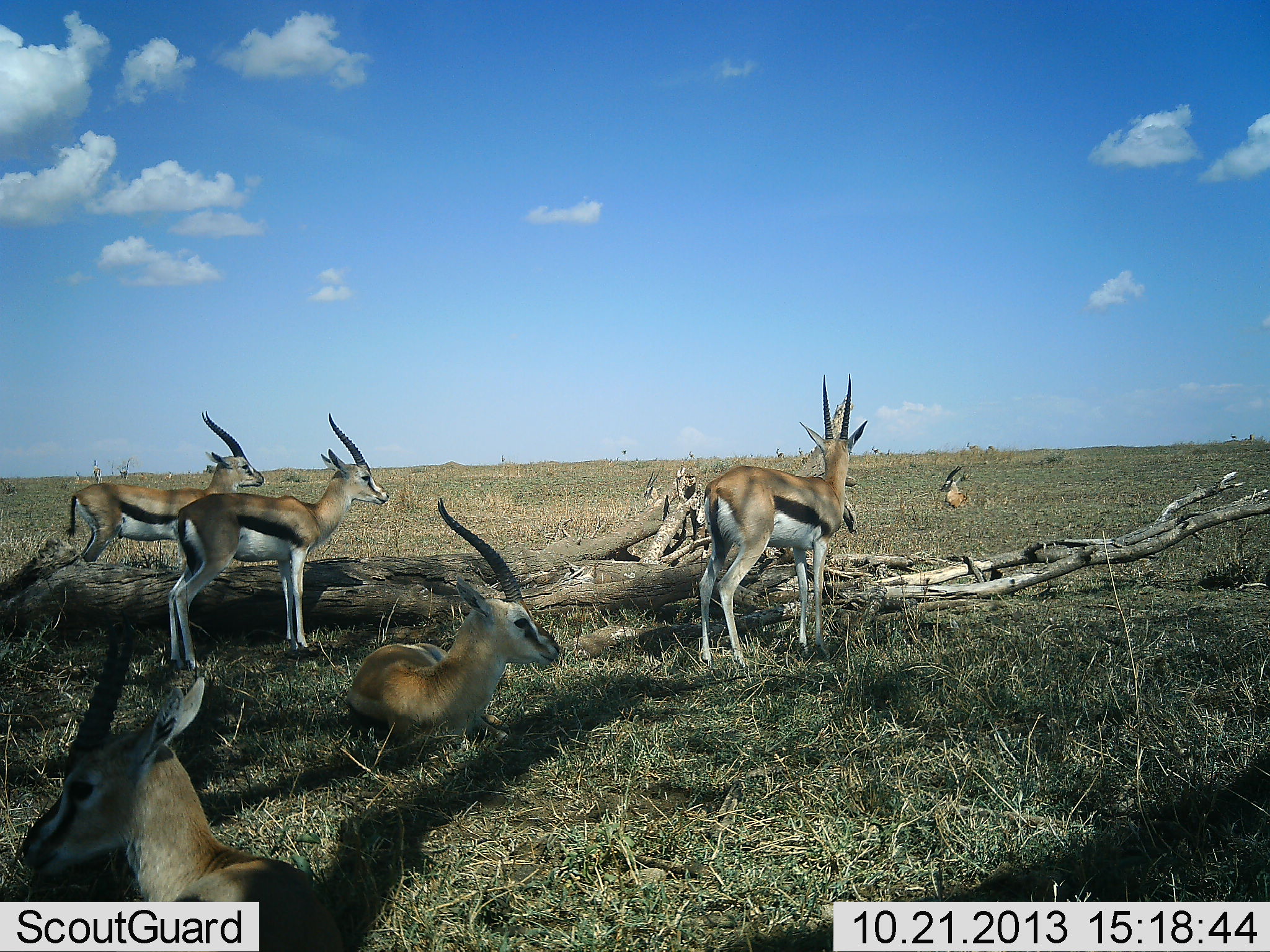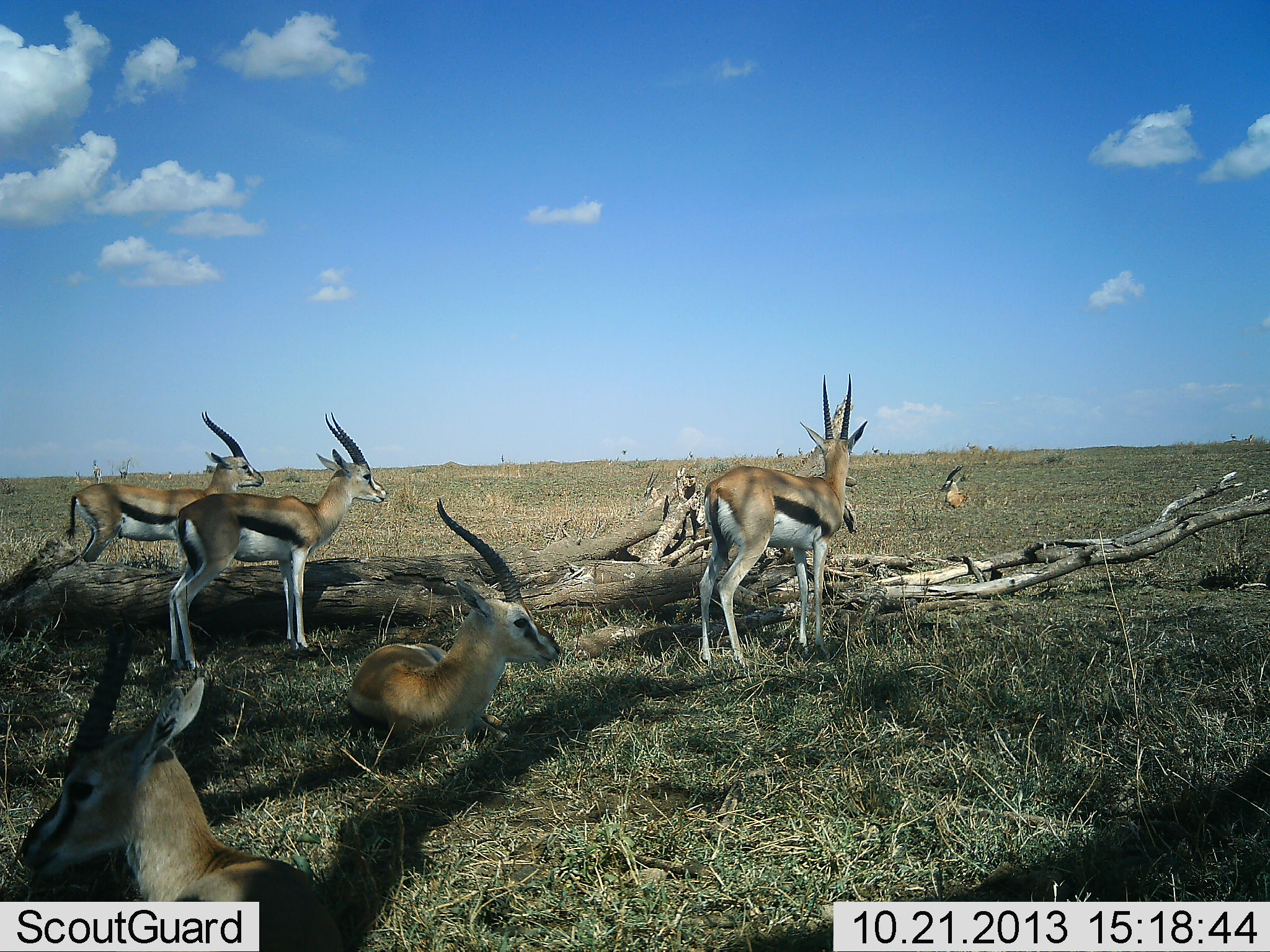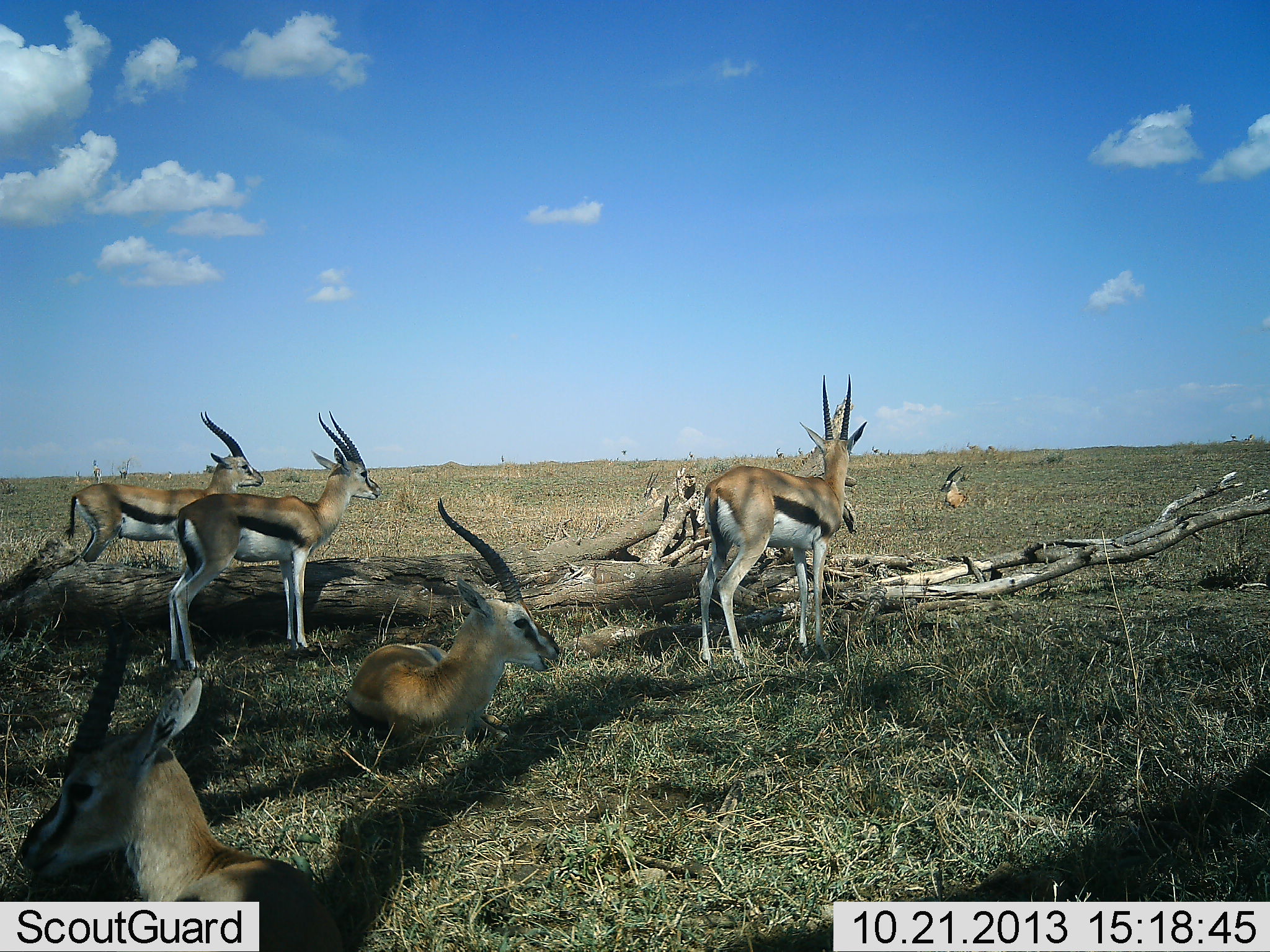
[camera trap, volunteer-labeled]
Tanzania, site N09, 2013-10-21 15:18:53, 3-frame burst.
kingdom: Animalia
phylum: Chordata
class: Mammalia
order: Artiodactyla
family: Bovidae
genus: Eudorcas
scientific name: Eudorcas thomsonii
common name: thomson's gazelle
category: gazellethomsons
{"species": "gazellethomsons (thomson's gazelle) (Eudorcas thomsonii)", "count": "6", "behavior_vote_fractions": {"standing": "100%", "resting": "93%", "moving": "7%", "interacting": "0%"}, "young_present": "0%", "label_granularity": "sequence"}